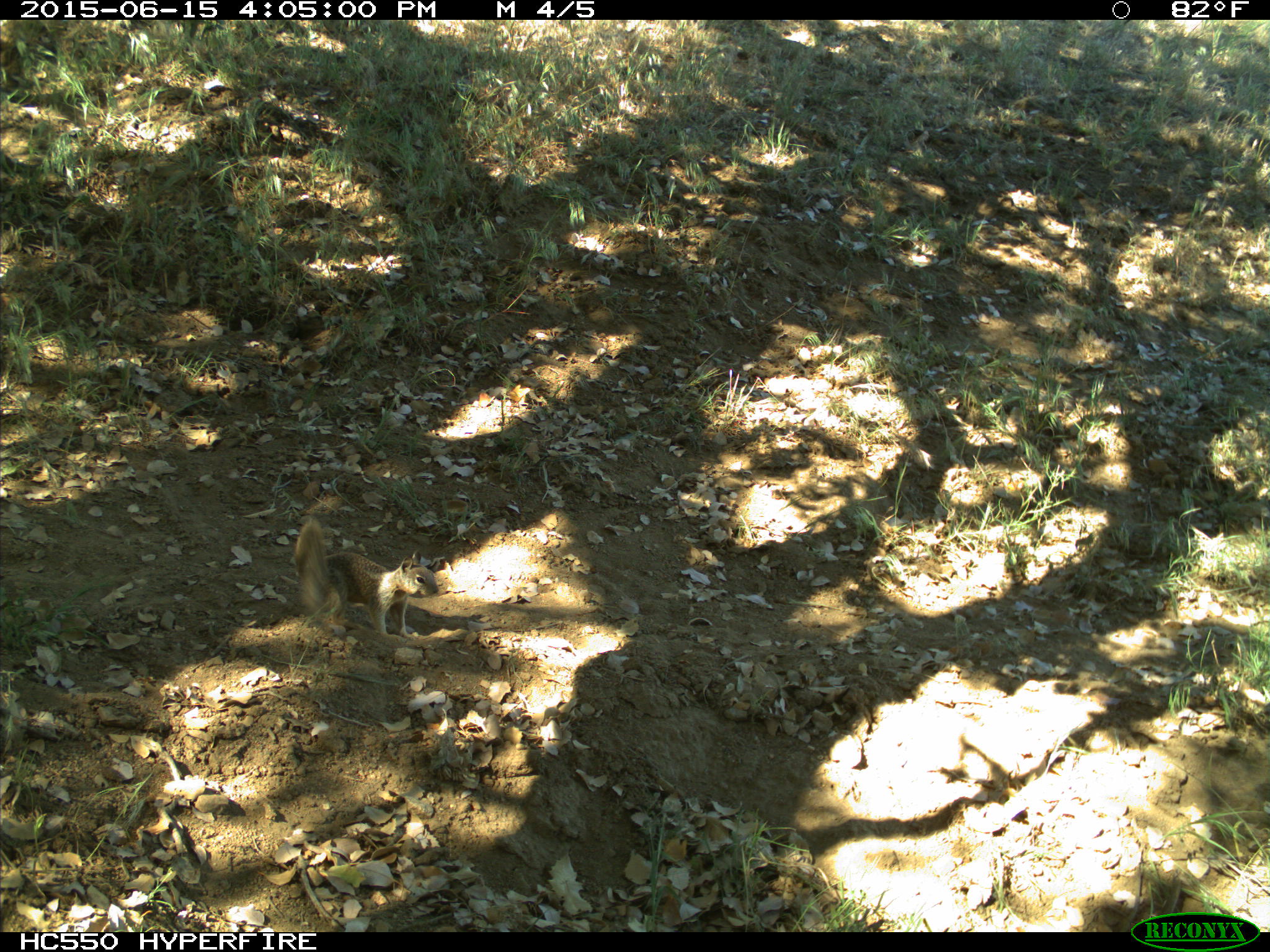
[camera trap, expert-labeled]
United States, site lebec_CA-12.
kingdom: Animalia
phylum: Chordata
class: Mammalia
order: Rodentia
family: Sciuridae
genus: Otospermophilus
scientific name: Otospermophilus beecheyi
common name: california ground squirrel